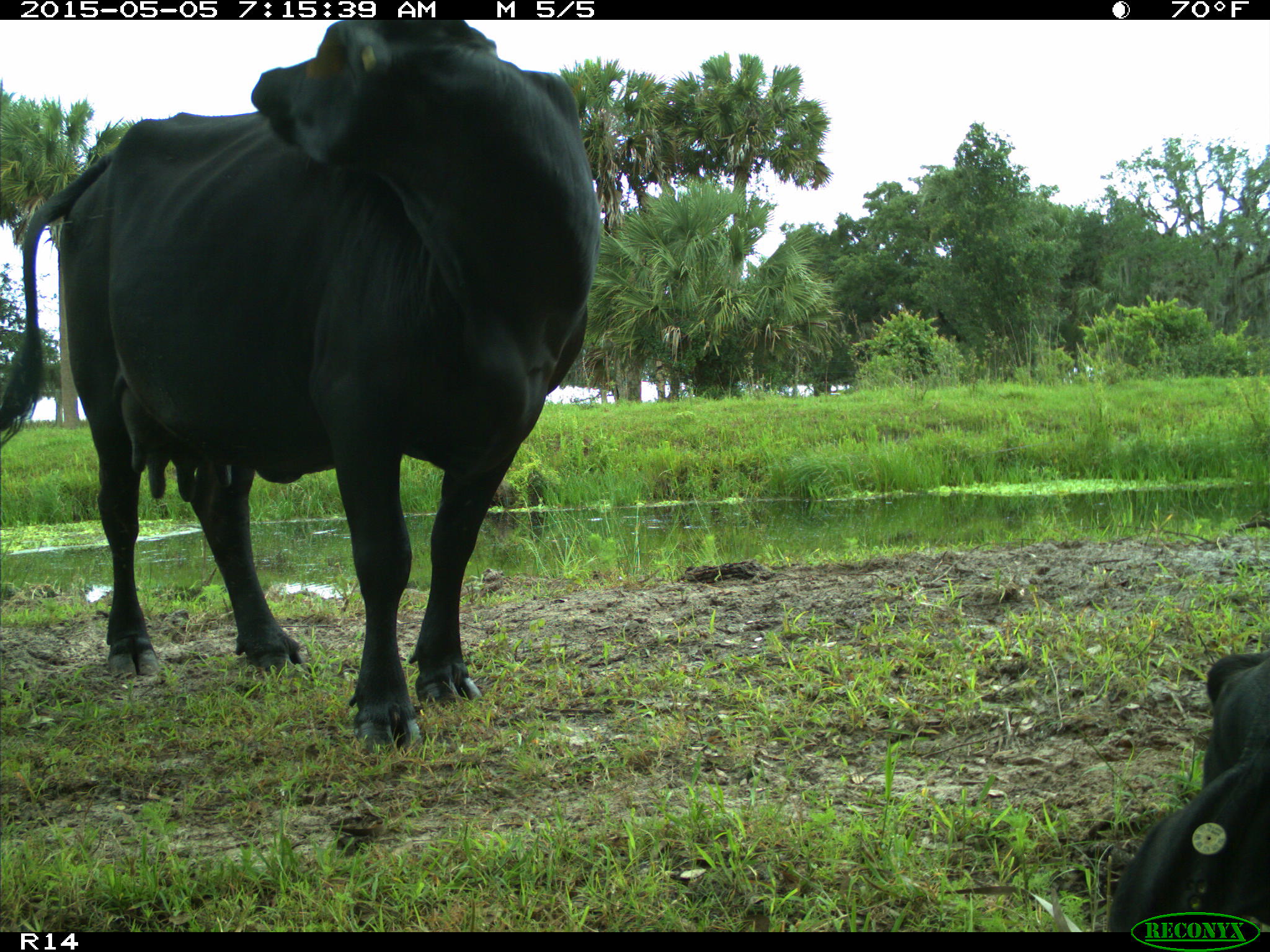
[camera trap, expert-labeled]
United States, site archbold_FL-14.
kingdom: Animalia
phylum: Chordata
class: Mammalia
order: Artiodactyla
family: Bovidae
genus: Bos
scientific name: Bos taurus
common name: domestic cow